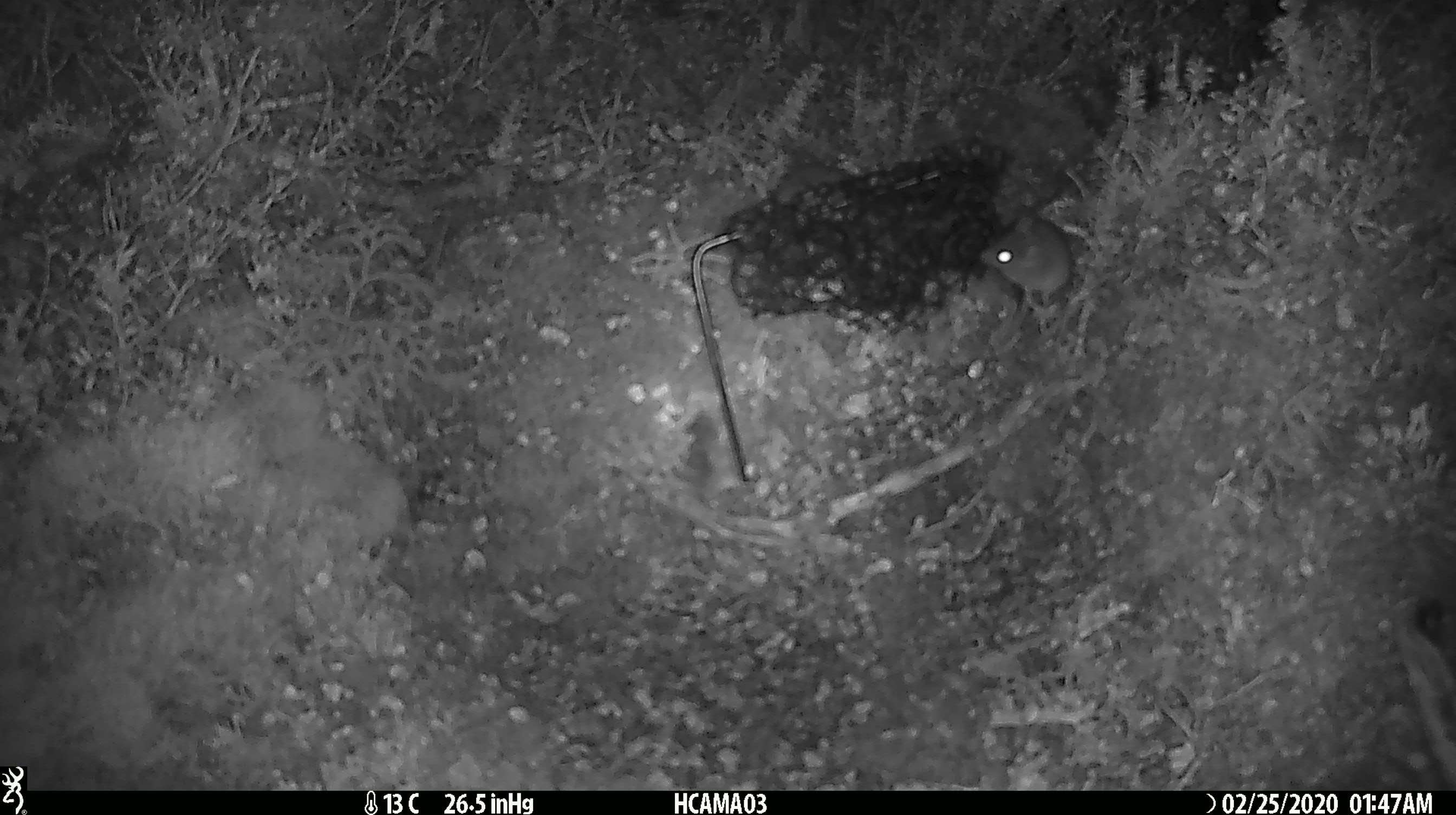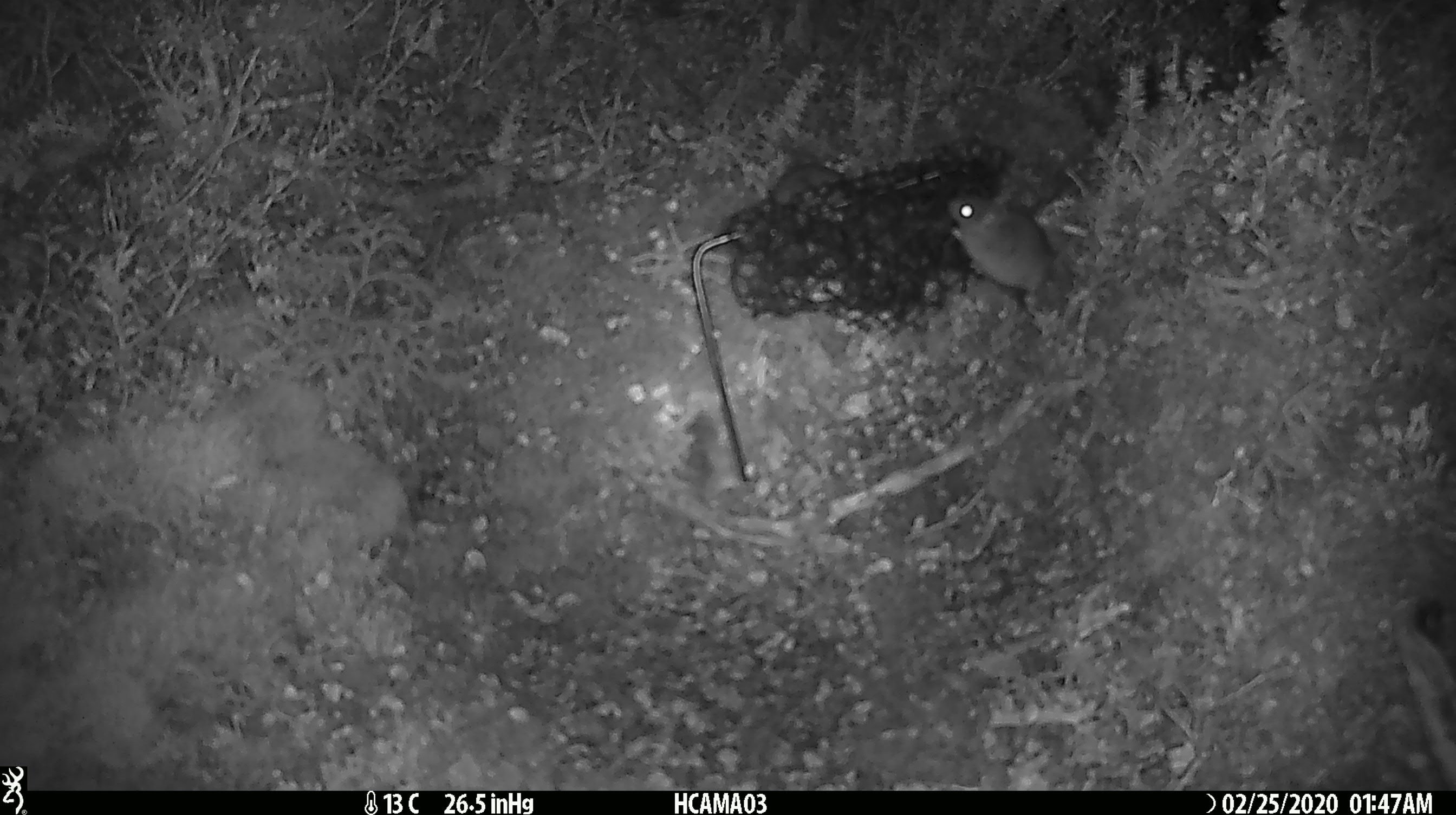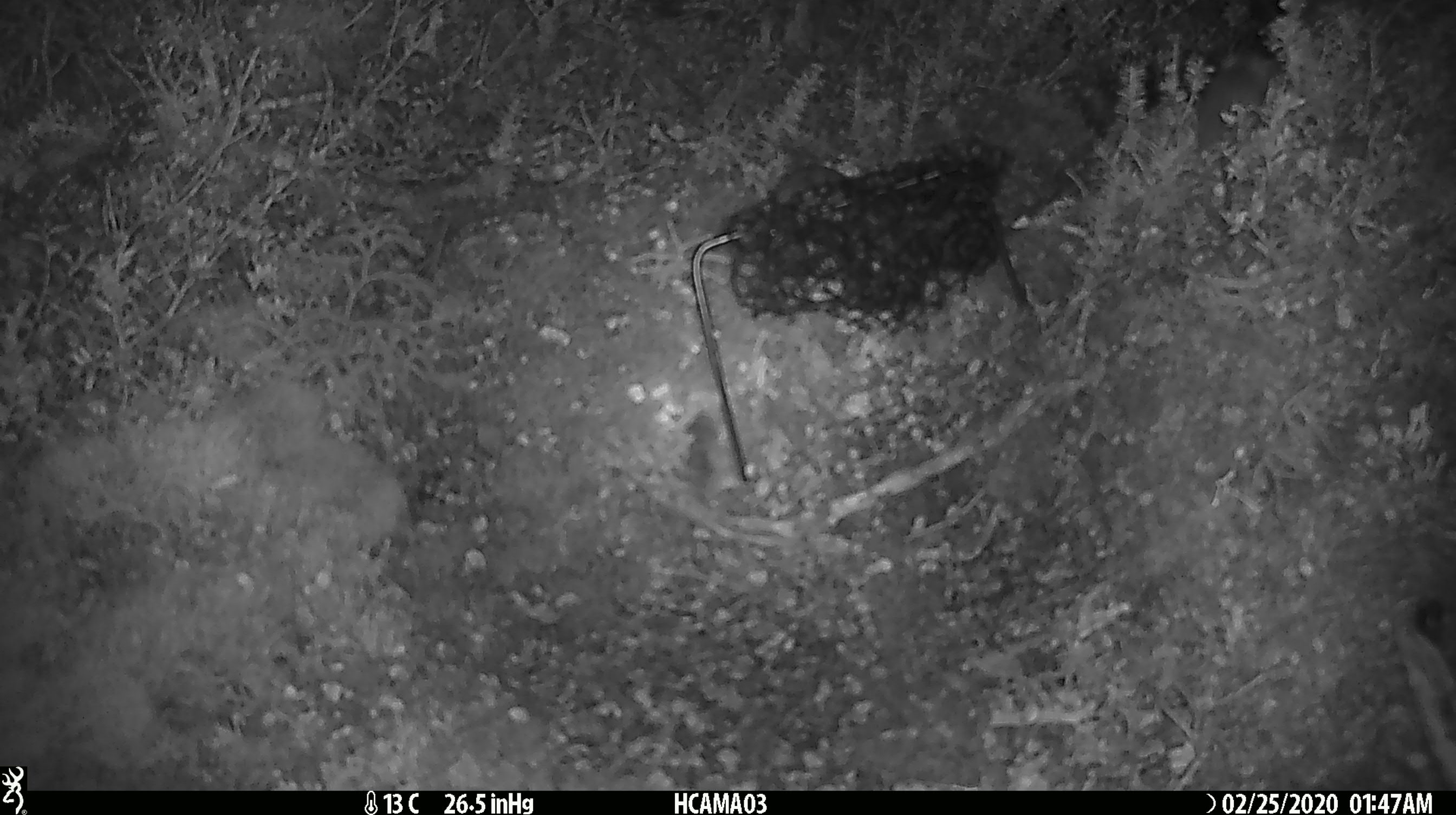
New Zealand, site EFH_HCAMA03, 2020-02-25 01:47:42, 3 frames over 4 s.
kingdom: Animalia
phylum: Chordata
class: Mammalia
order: Rodentia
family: Muridae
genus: Mus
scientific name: Mus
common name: mouse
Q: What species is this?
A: Mouse (Mus).